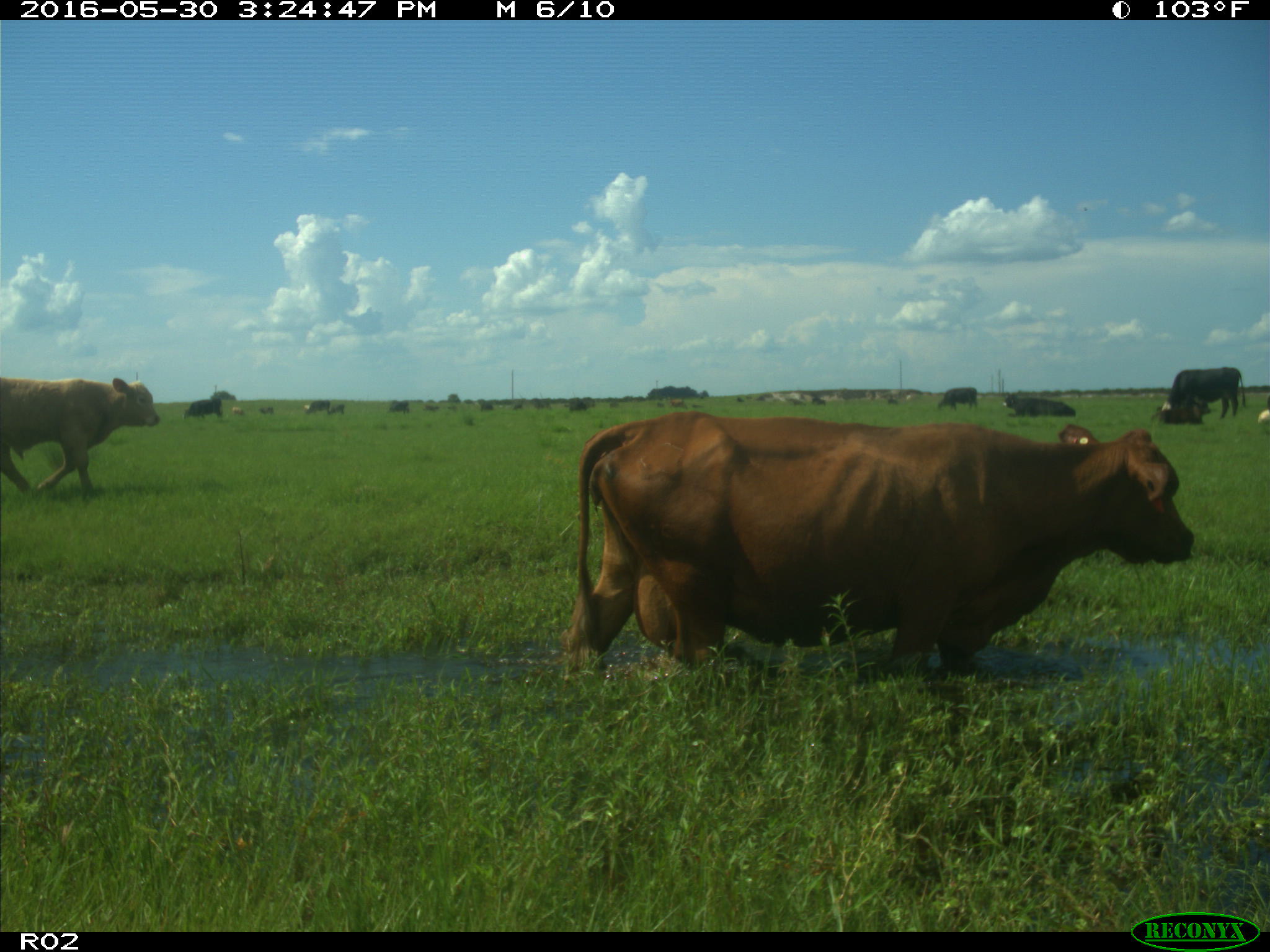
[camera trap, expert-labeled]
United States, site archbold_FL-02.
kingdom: Animalia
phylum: Chordata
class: Mammalia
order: Artiodactyla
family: Bovidae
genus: Bos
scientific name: Bos taurus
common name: domestic cow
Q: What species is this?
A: Bos taurus (domestic cow).